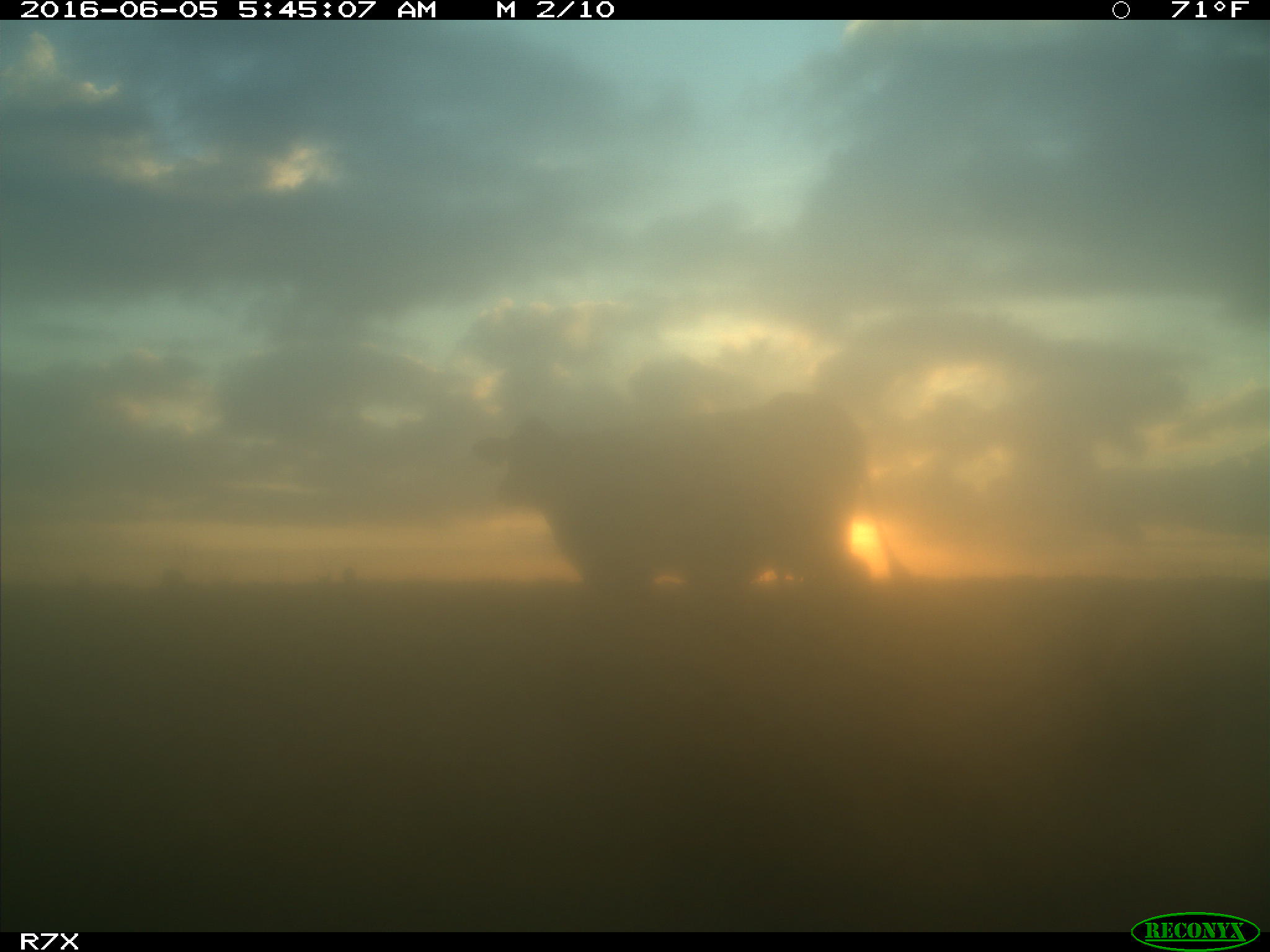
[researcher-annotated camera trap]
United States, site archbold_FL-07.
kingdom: Animalia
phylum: Chordata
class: Mammalia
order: Artiodactyla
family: Bovidae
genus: Bos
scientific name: Bos taurus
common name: domestic cow